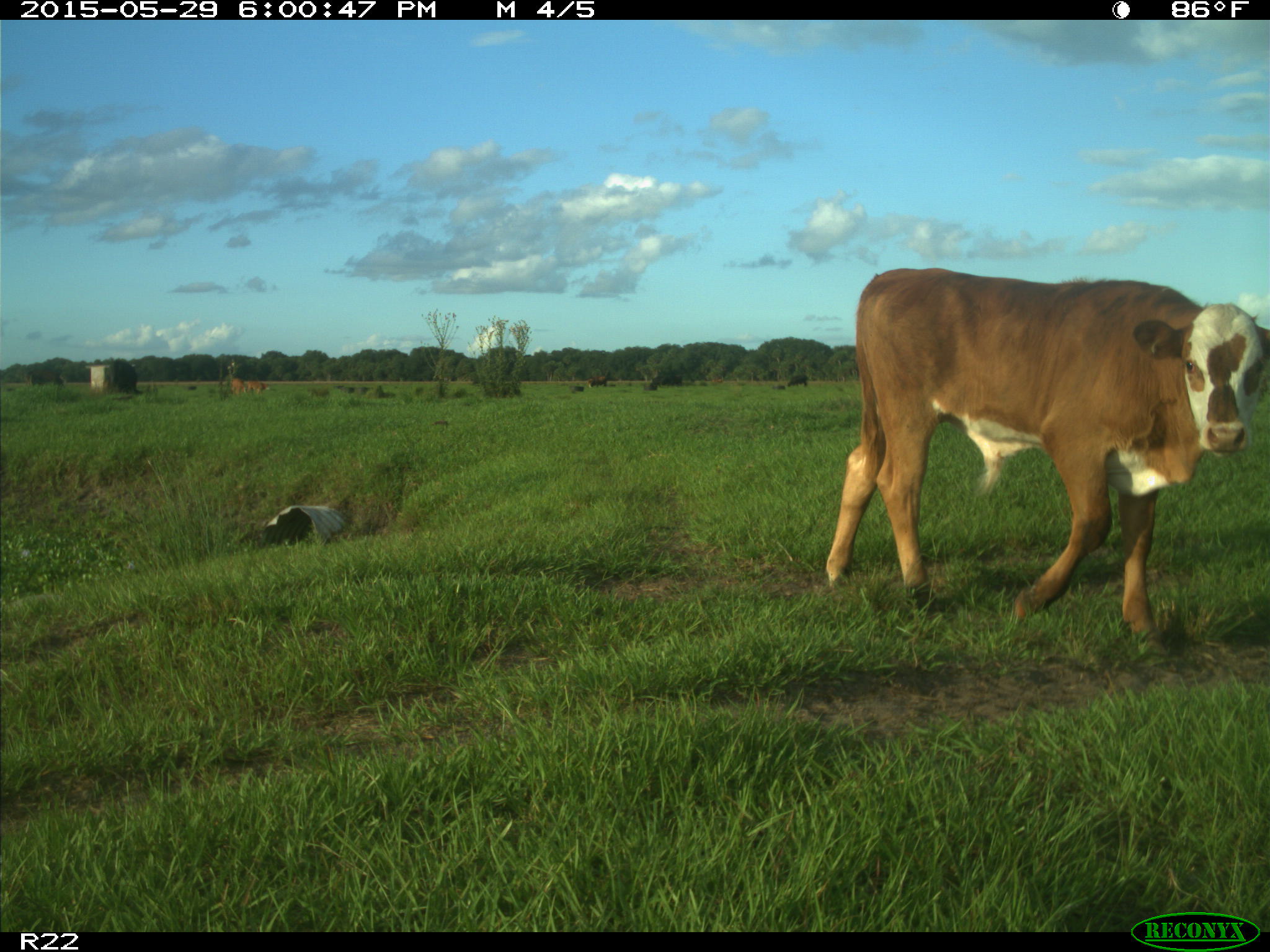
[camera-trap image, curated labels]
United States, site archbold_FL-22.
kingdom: Animalia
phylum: Chordata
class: Mammalia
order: Artiodactyla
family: Bovidae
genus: Bos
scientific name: Bos taurus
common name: domestic cow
Bos taurus (domestic cow).